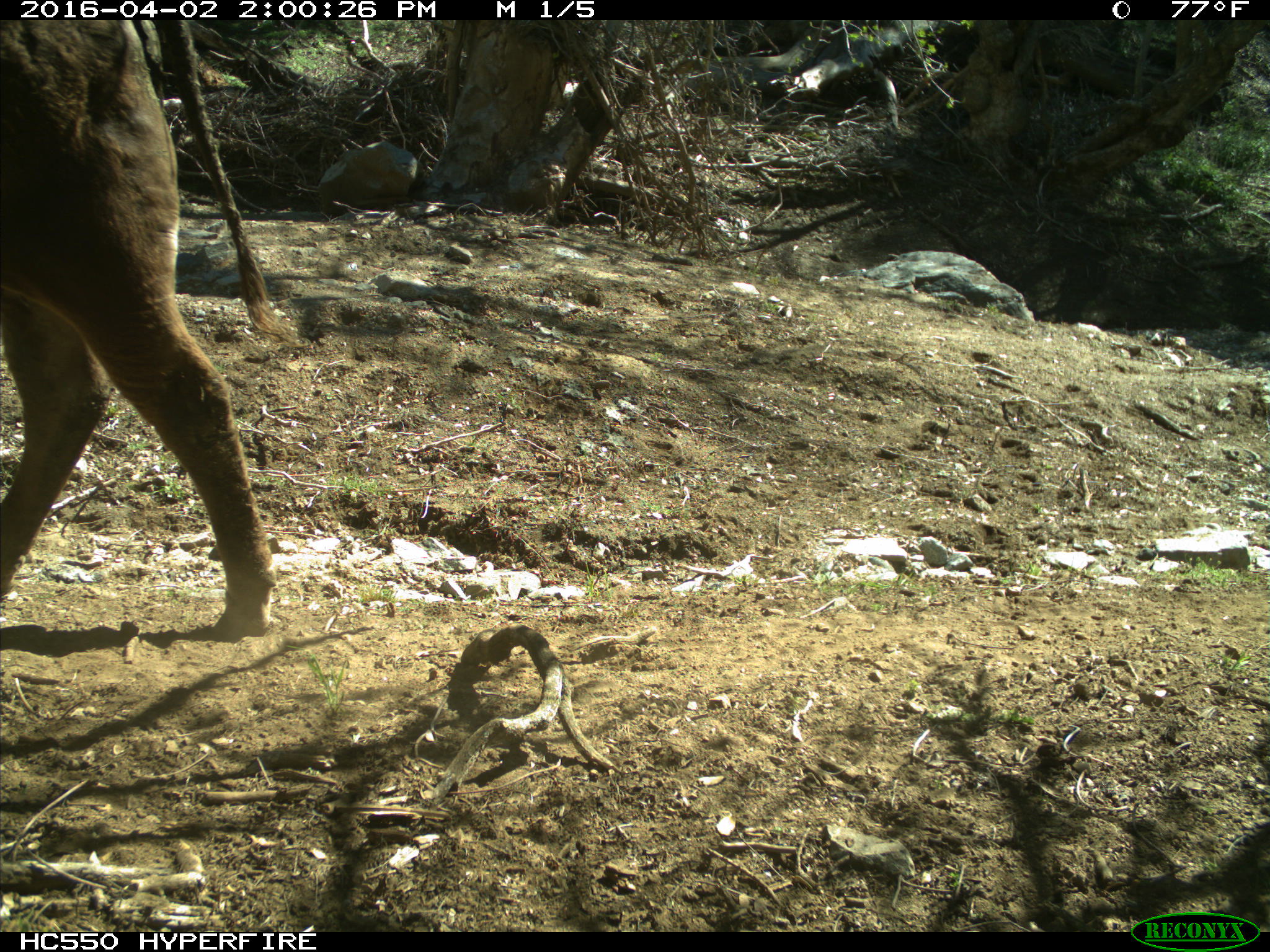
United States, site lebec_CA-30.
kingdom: Animalia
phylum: Chordata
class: Mammalia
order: Artiodactyla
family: Bovidae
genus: Bos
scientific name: Bos taurus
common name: domestic cow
Bos taurus (domestic cow).